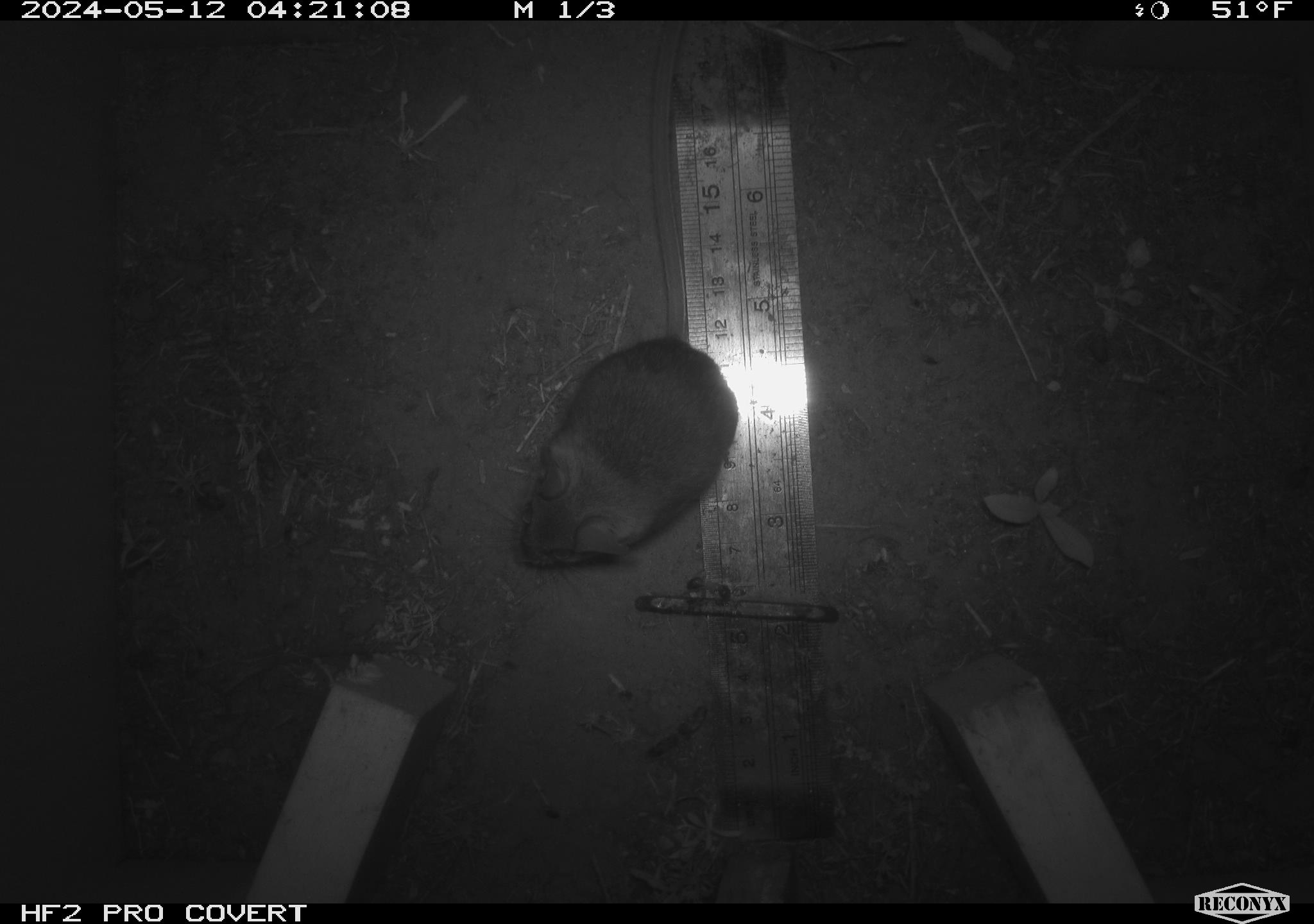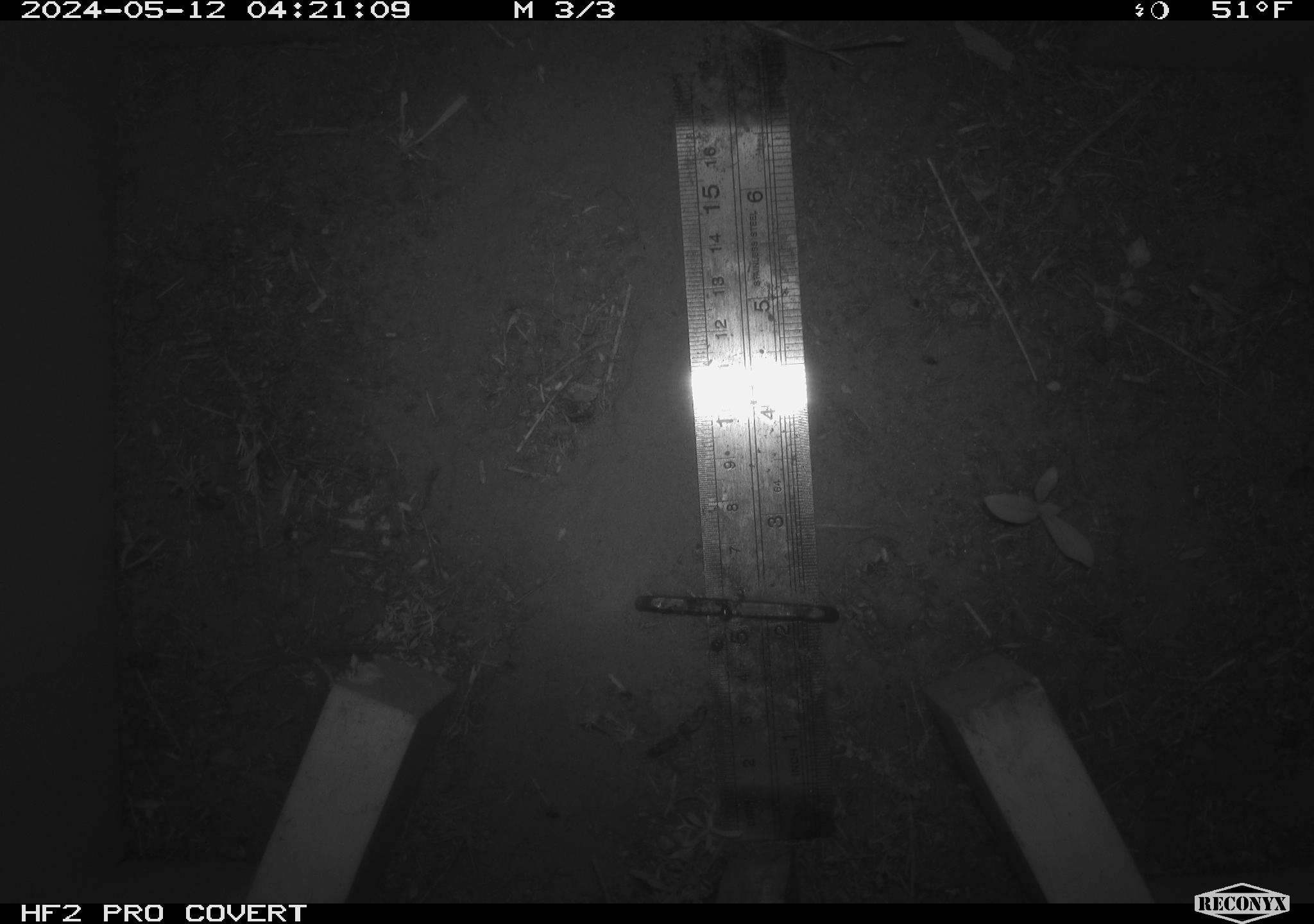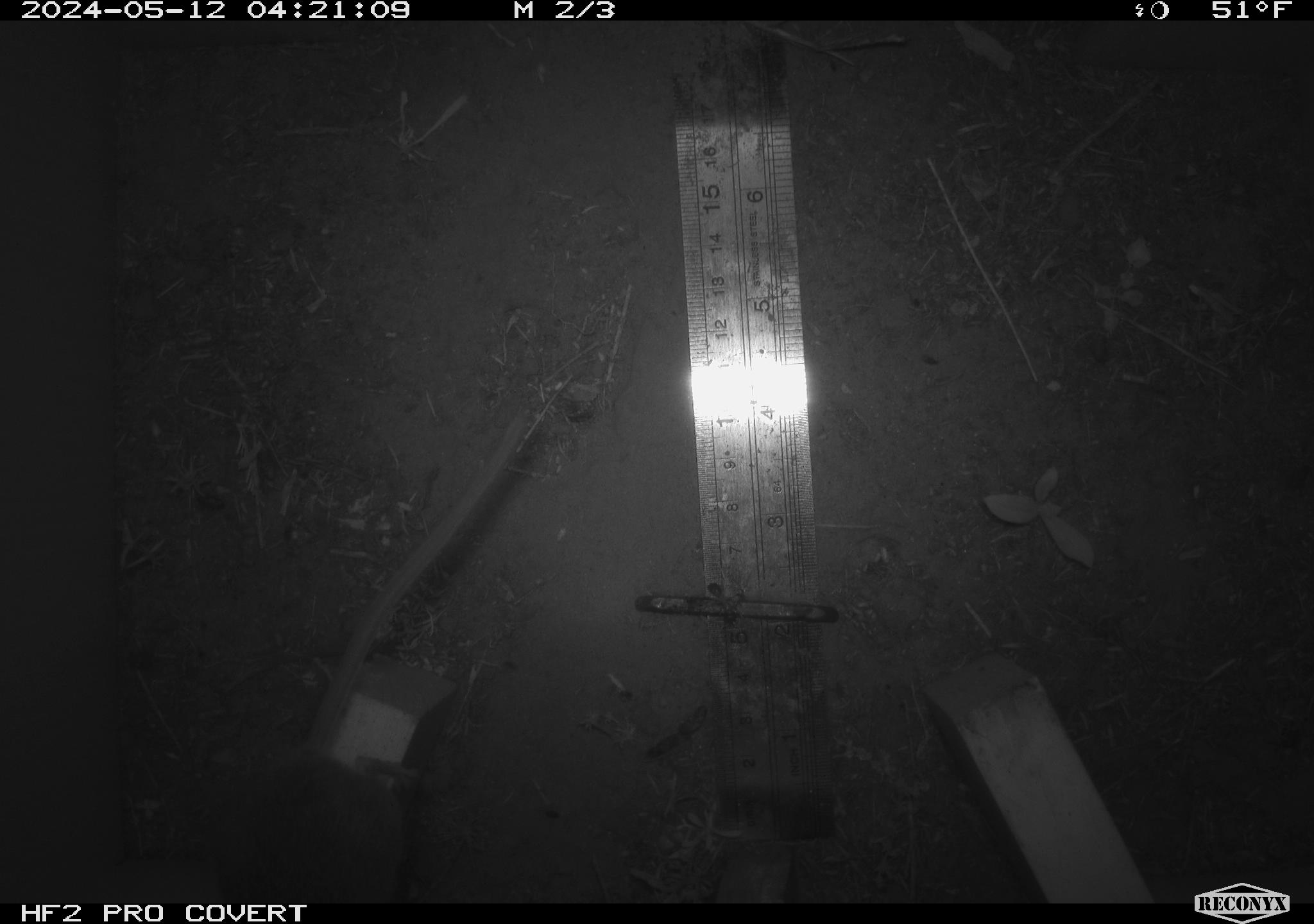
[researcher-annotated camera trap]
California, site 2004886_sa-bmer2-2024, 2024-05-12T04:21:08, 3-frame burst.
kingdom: Animalia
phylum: Chordata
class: Mammalia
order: Rodentia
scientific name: Rodentia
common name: mouse species